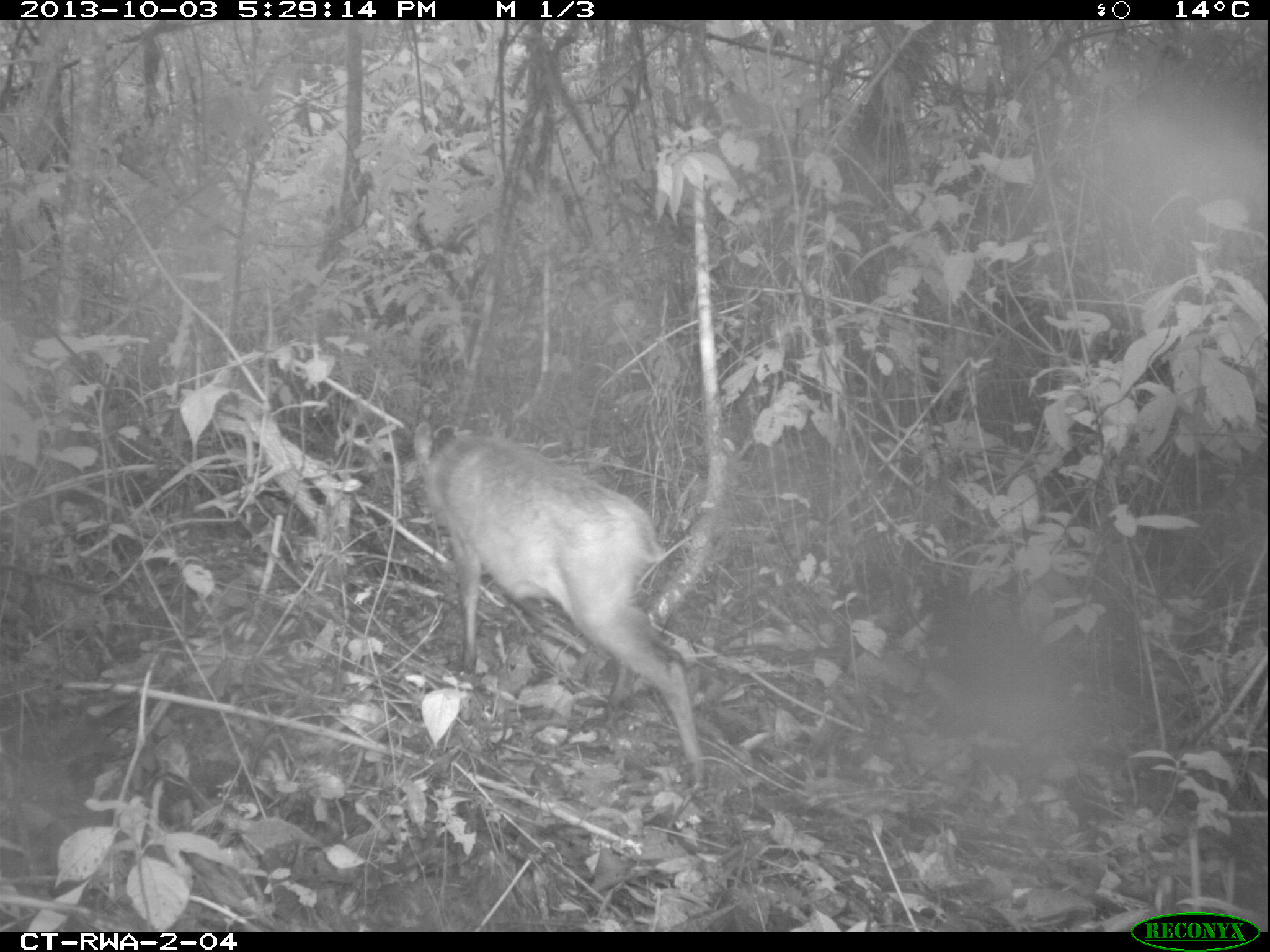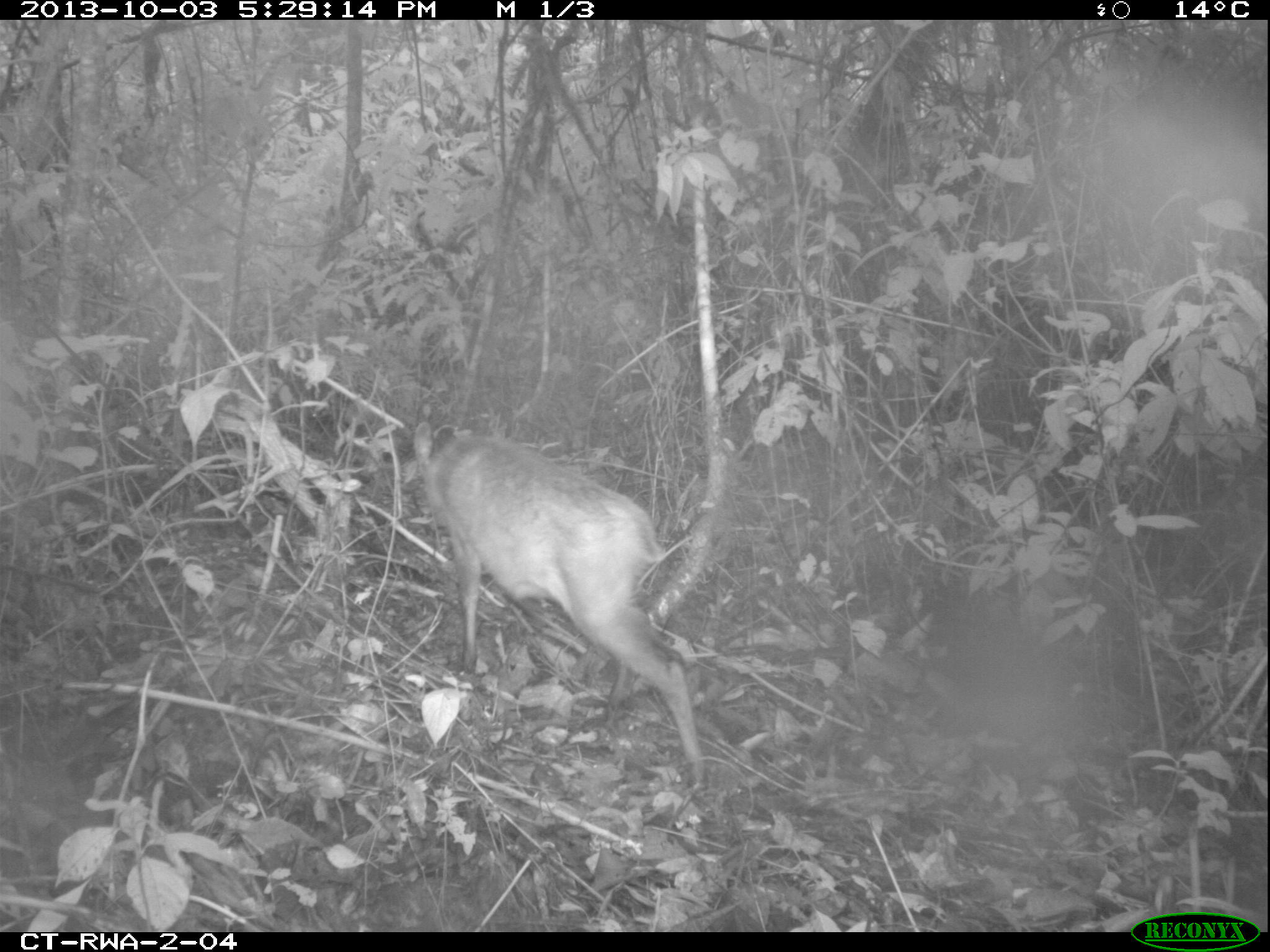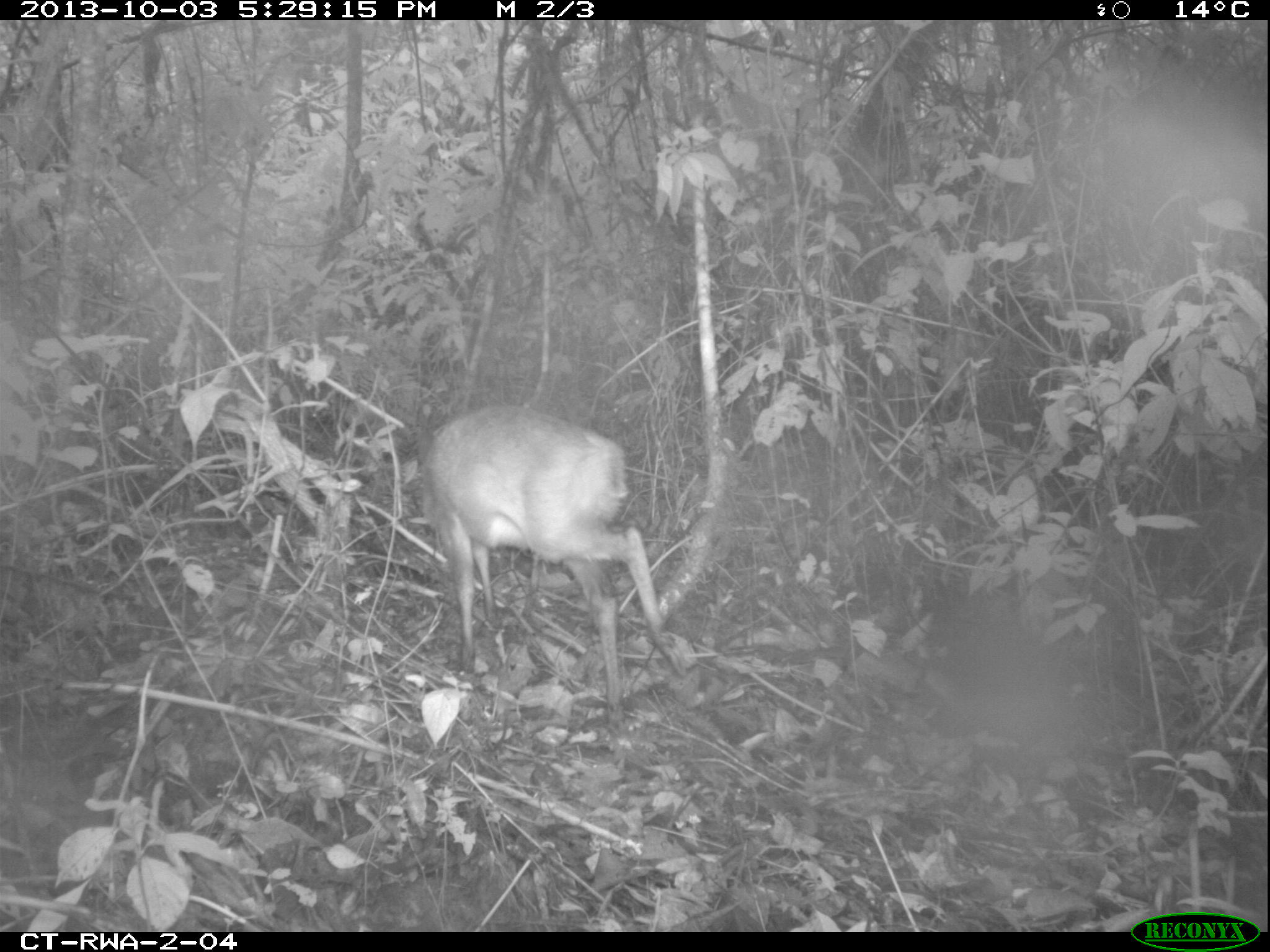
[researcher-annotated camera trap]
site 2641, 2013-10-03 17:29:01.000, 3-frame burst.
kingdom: Animalia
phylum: Chordata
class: Aves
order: Galliformes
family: Phasianidae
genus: Pternistis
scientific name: Pternistis nobilis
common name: handsome francolin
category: francolinus nobilis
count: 1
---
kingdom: Animalia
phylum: Chordata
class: Mammalia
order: Artiodactyla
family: Bovidae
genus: Cephalophus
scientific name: Cephalophus nigrifrons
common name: black-fronted duiker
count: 1